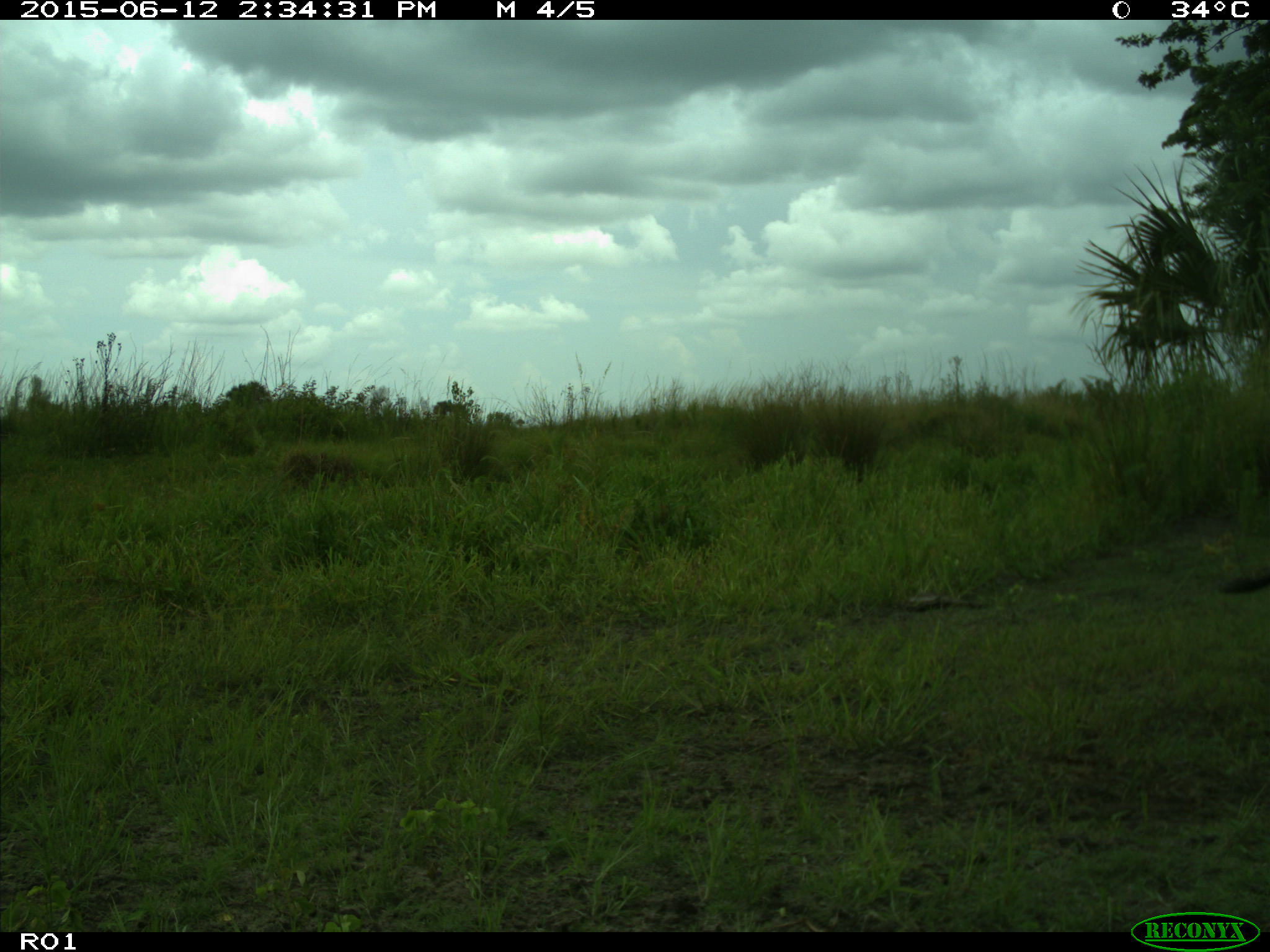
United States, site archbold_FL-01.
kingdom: Animalia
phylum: Chordata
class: Mammalia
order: Artiodactyla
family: Bovidae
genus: Bos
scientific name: Bos taurus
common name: domestic cow